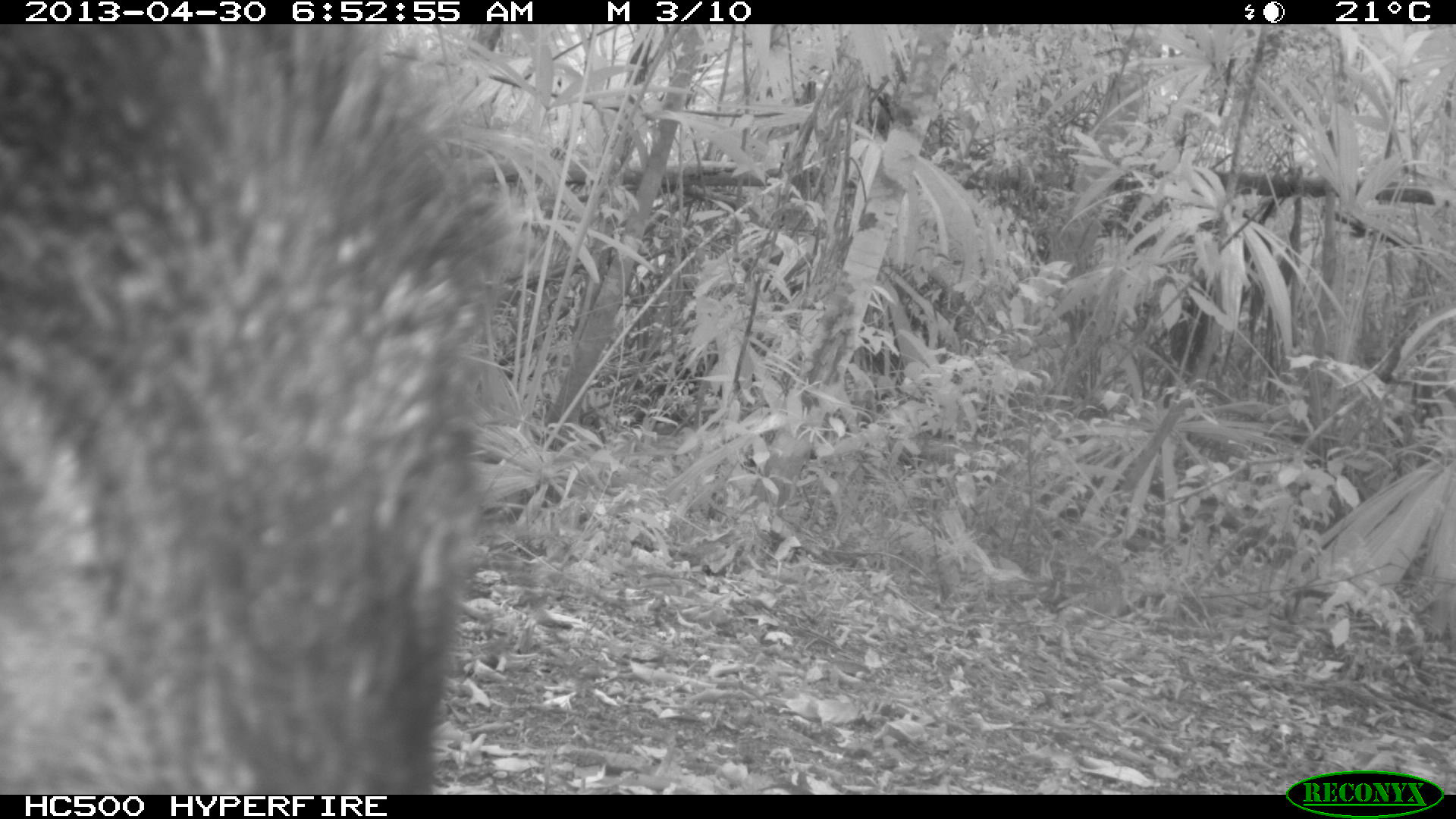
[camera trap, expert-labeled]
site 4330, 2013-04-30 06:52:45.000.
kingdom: Animalia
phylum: Chordata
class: Mammalia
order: Artiodactyla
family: Tayassuidae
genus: Tayassu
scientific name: Tayassu pecari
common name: white-lipped peccary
Tayassu pecari (white-lipped peccary), count 5.